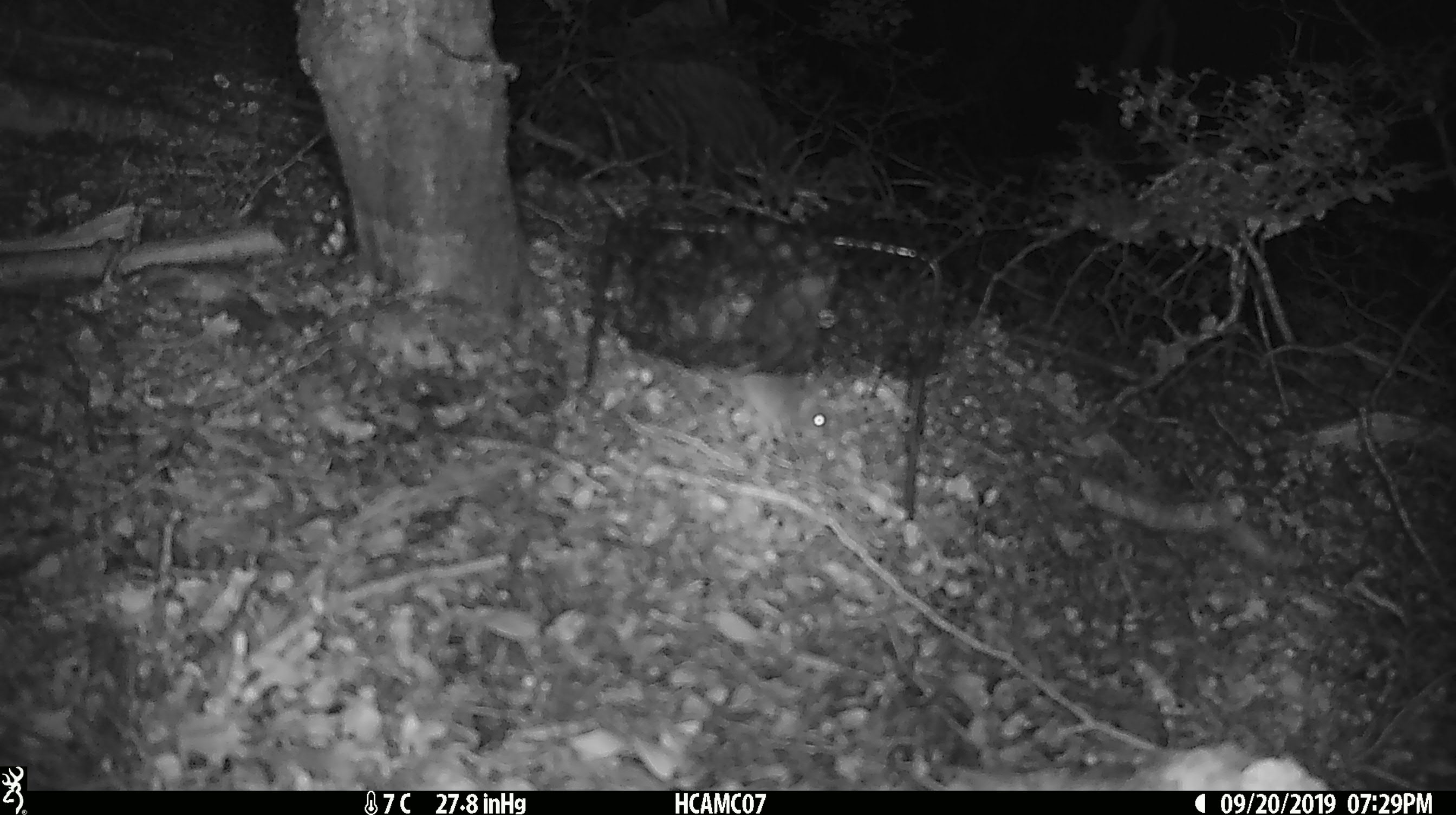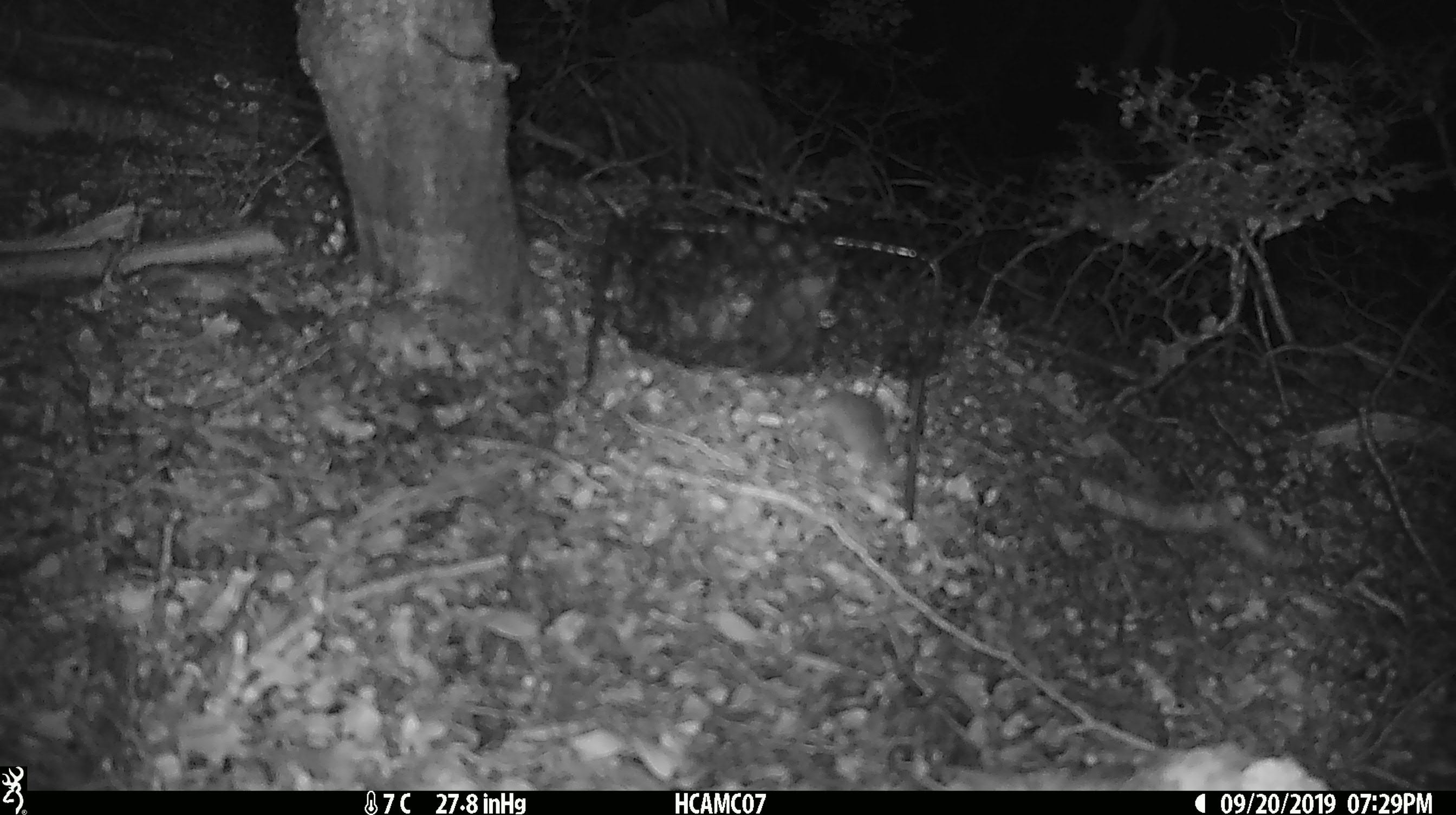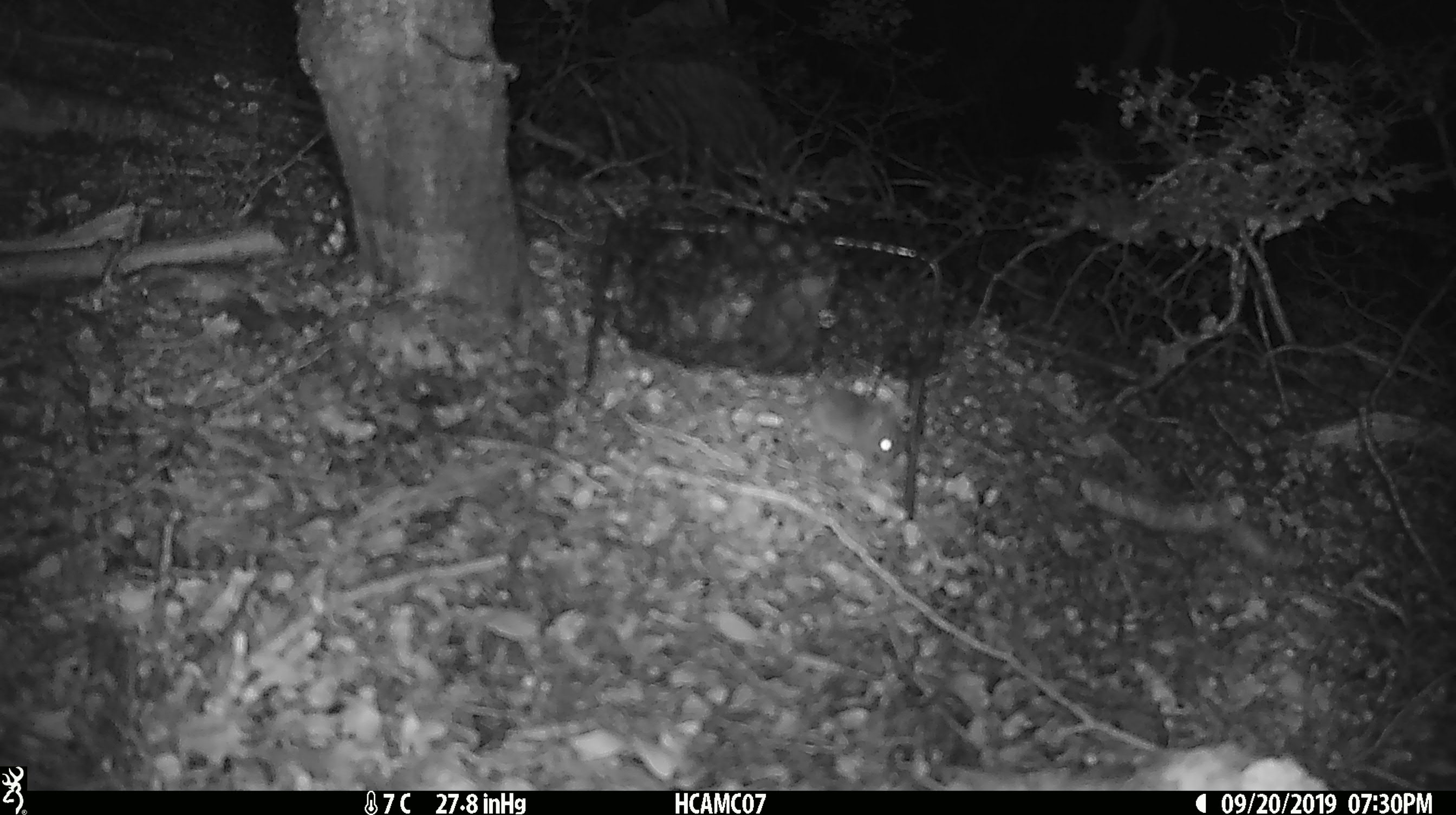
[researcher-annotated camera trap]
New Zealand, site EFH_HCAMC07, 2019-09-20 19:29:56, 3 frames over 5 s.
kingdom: Animalia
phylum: Chordata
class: Mammalia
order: Rodentia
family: Muridae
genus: Mus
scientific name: Mus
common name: mouse